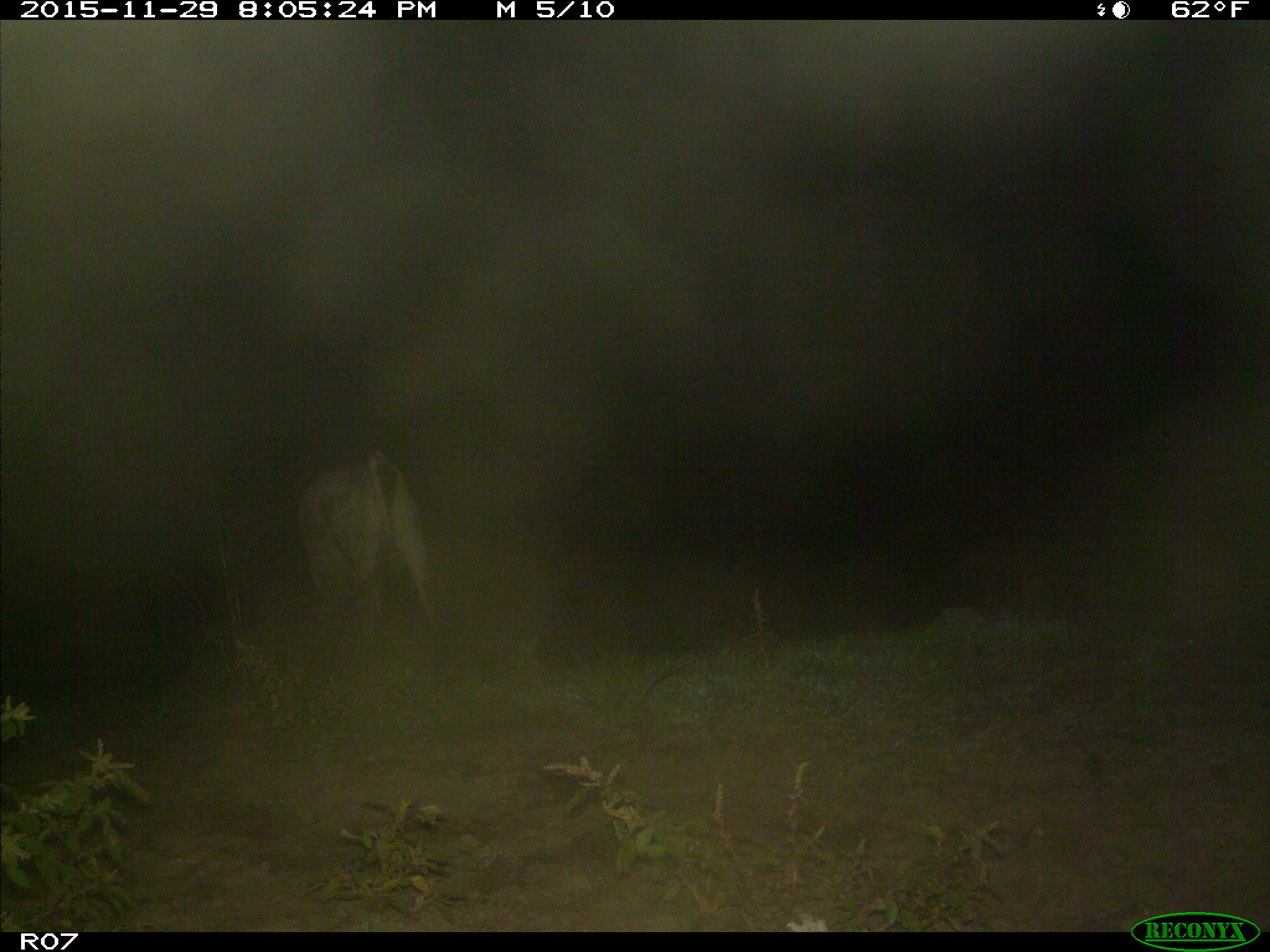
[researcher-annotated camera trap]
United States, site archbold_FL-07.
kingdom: Animalia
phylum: Chordata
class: Mammalia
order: Artiodactyla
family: Bovidae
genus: Bos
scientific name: Bos taurus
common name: domestic cow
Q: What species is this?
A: Bos taurus (domestic cow).